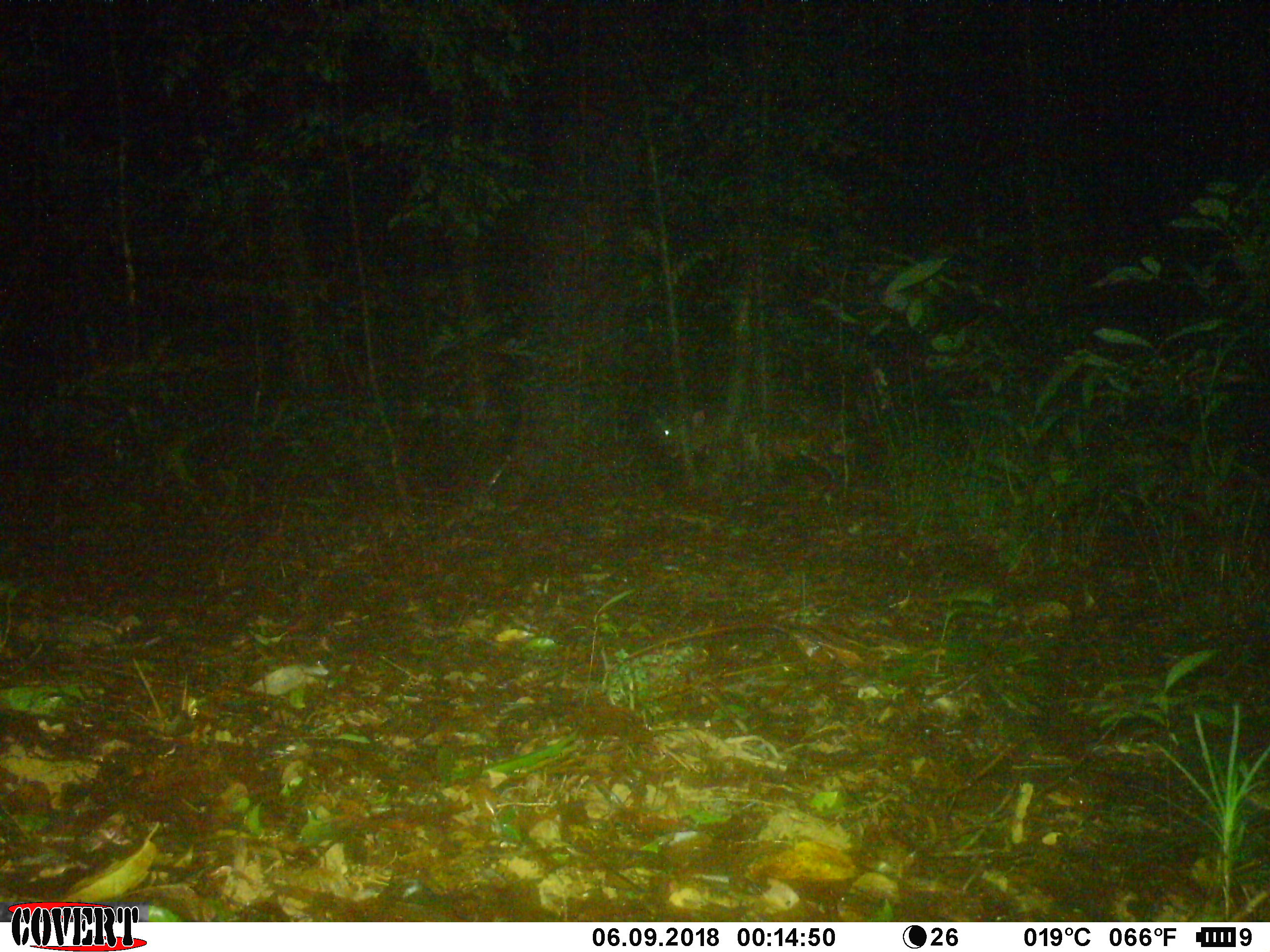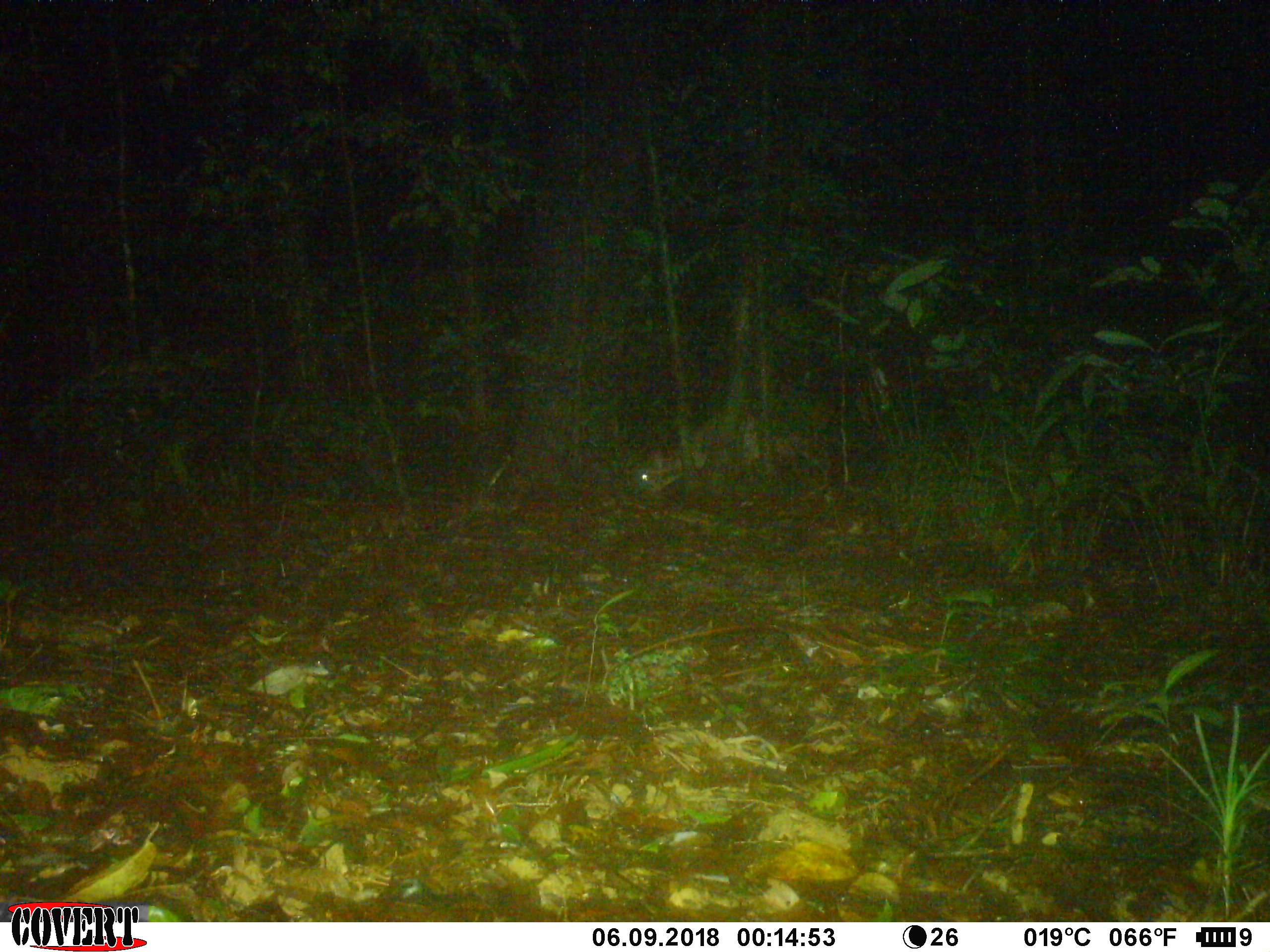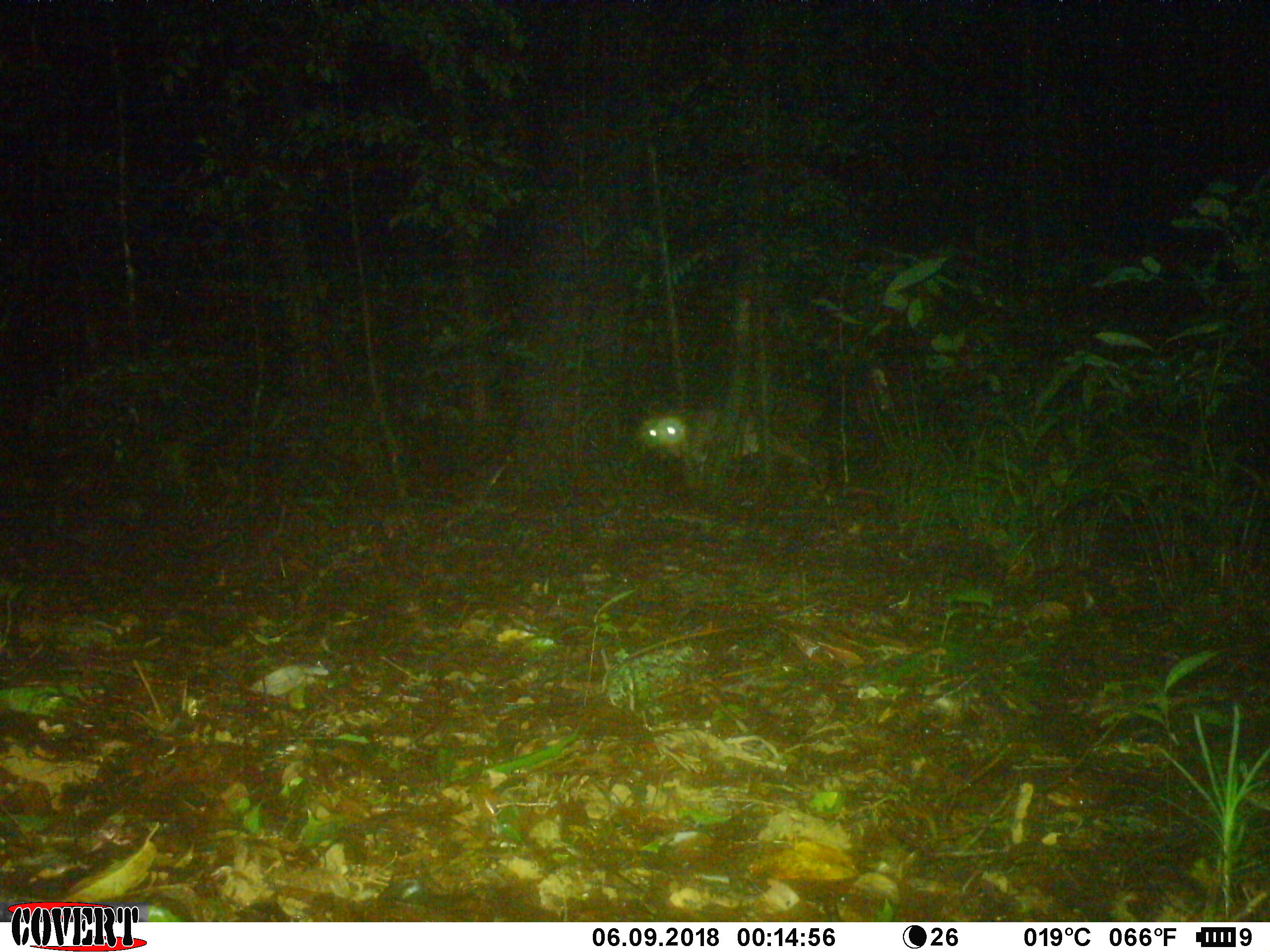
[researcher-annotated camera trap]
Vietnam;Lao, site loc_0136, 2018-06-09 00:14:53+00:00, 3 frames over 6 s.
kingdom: Animalia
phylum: Chordata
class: Mammalia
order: Artiodactyla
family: Cervidae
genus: Muntiacus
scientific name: Muntiacus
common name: muntjacs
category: unidentified muntjac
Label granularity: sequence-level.